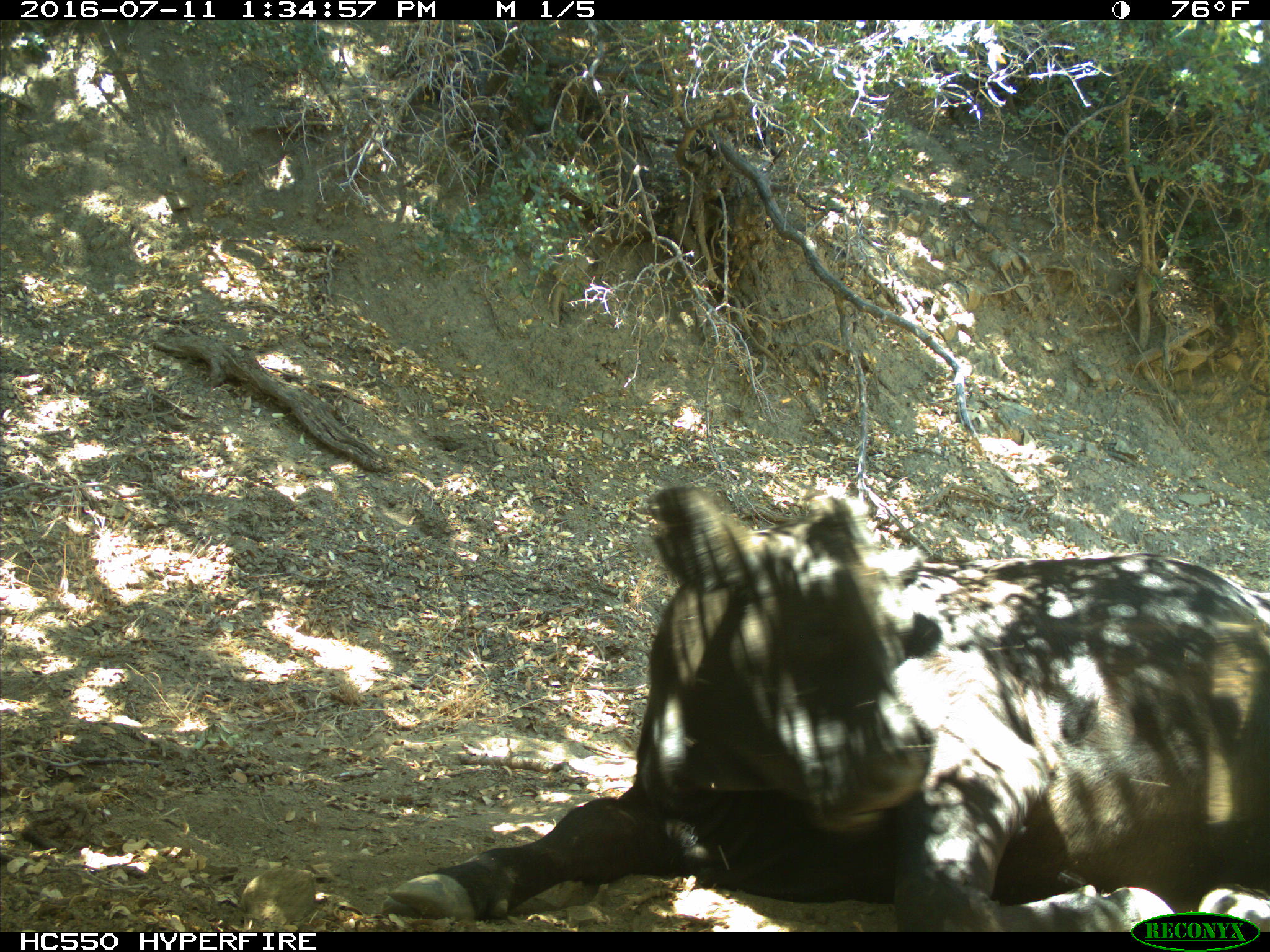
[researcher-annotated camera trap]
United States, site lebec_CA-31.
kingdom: Animalia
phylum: Chordata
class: Mammalia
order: Artiodactyla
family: Bovidae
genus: Bos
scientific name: Bos taurus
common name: domestic cow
Bos taurus (domestic cow).